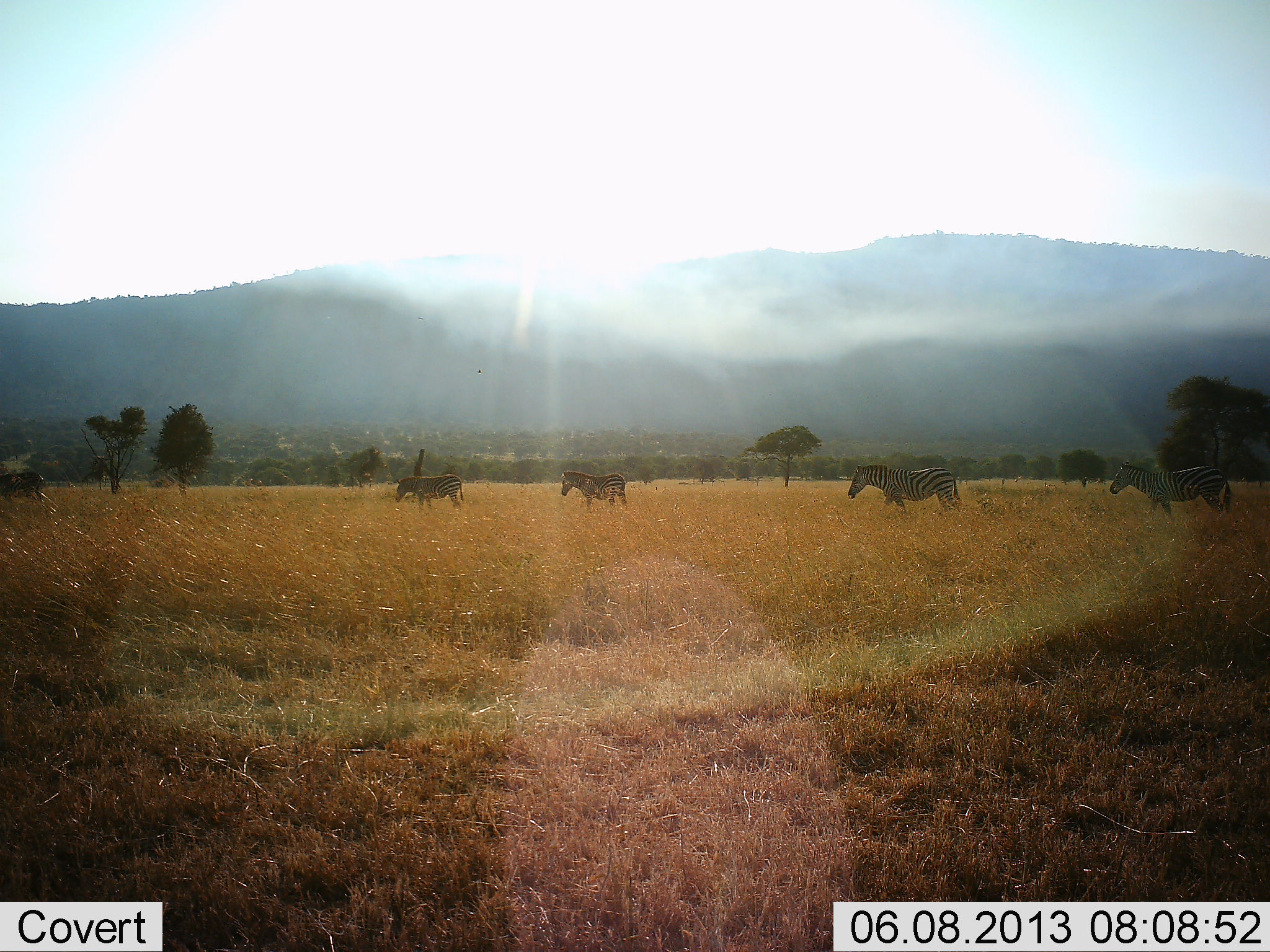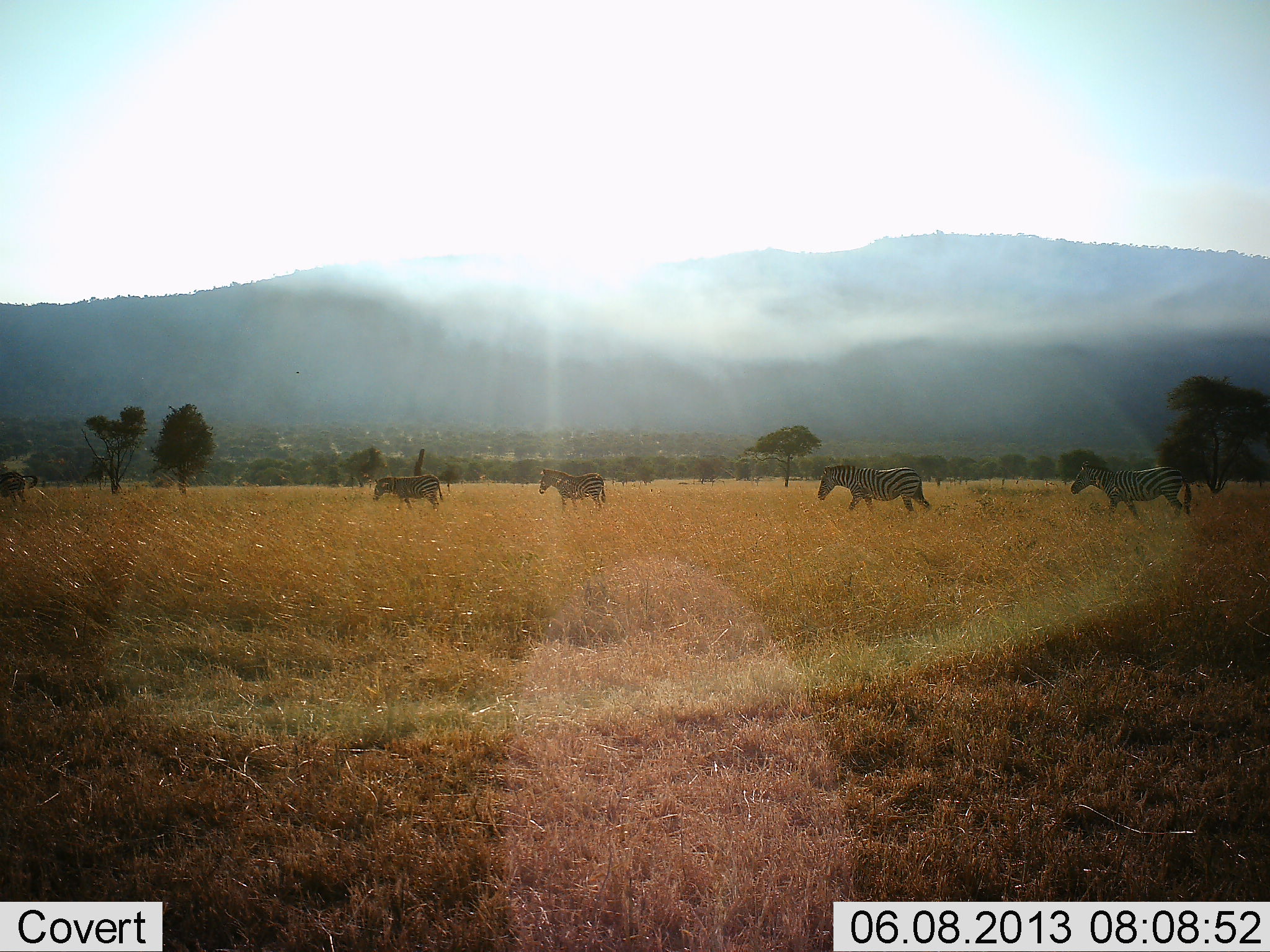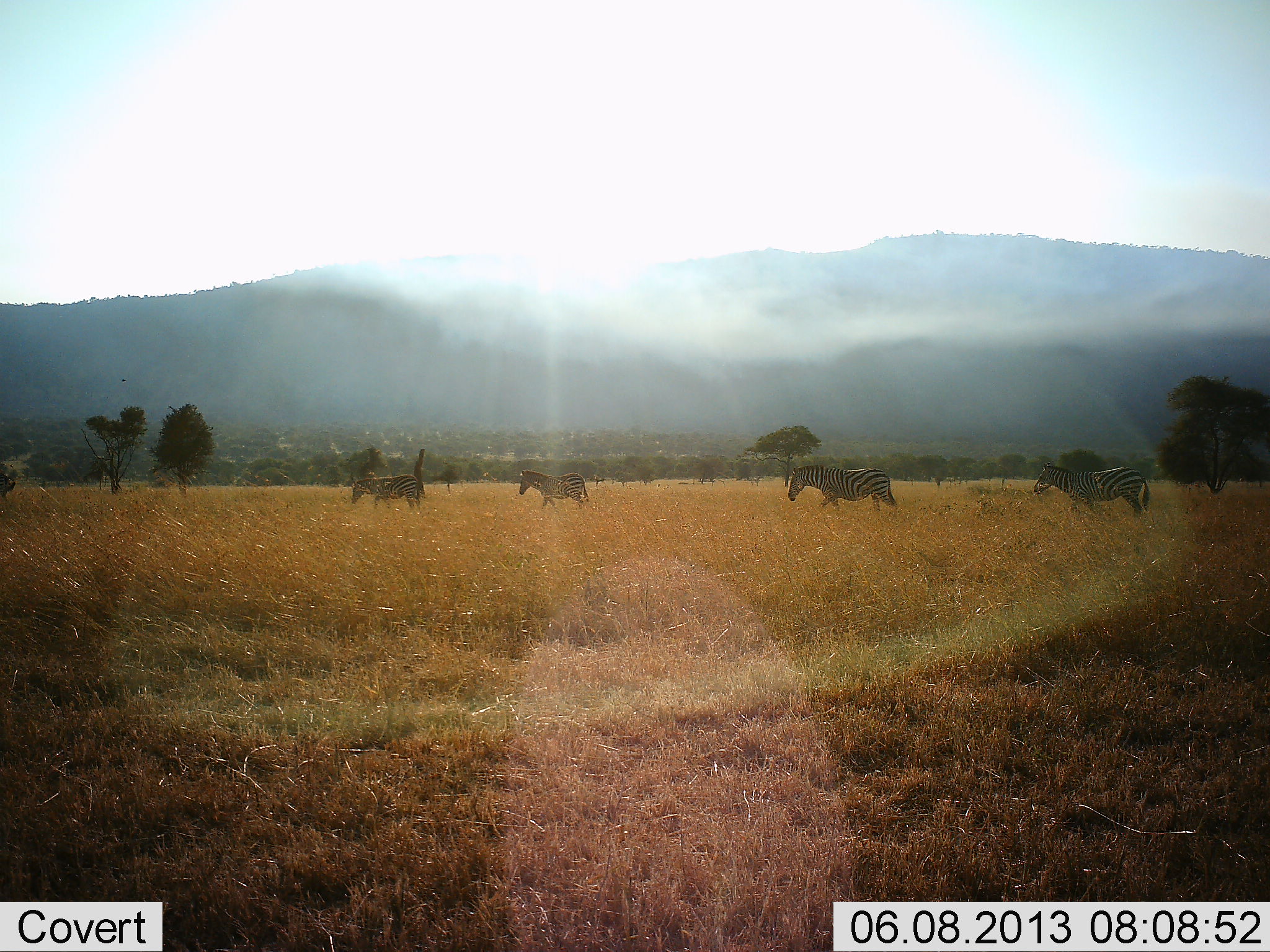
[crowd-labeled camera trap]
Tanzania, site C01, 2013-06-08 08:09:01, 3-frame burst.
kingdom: Animalia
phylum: Chordata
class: Mammalia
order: Perissodactyla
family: Equidae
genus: Equus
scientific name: Equus quagga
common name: plains zebra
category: zebra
Zebra (plains zebra) (Equus quagga), count 5. Behavior (volunteer vote fractions): standing 0%, resting 0%, moving 100%, interacting 0%. Young present (vote fraction): 0%. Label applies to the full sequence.